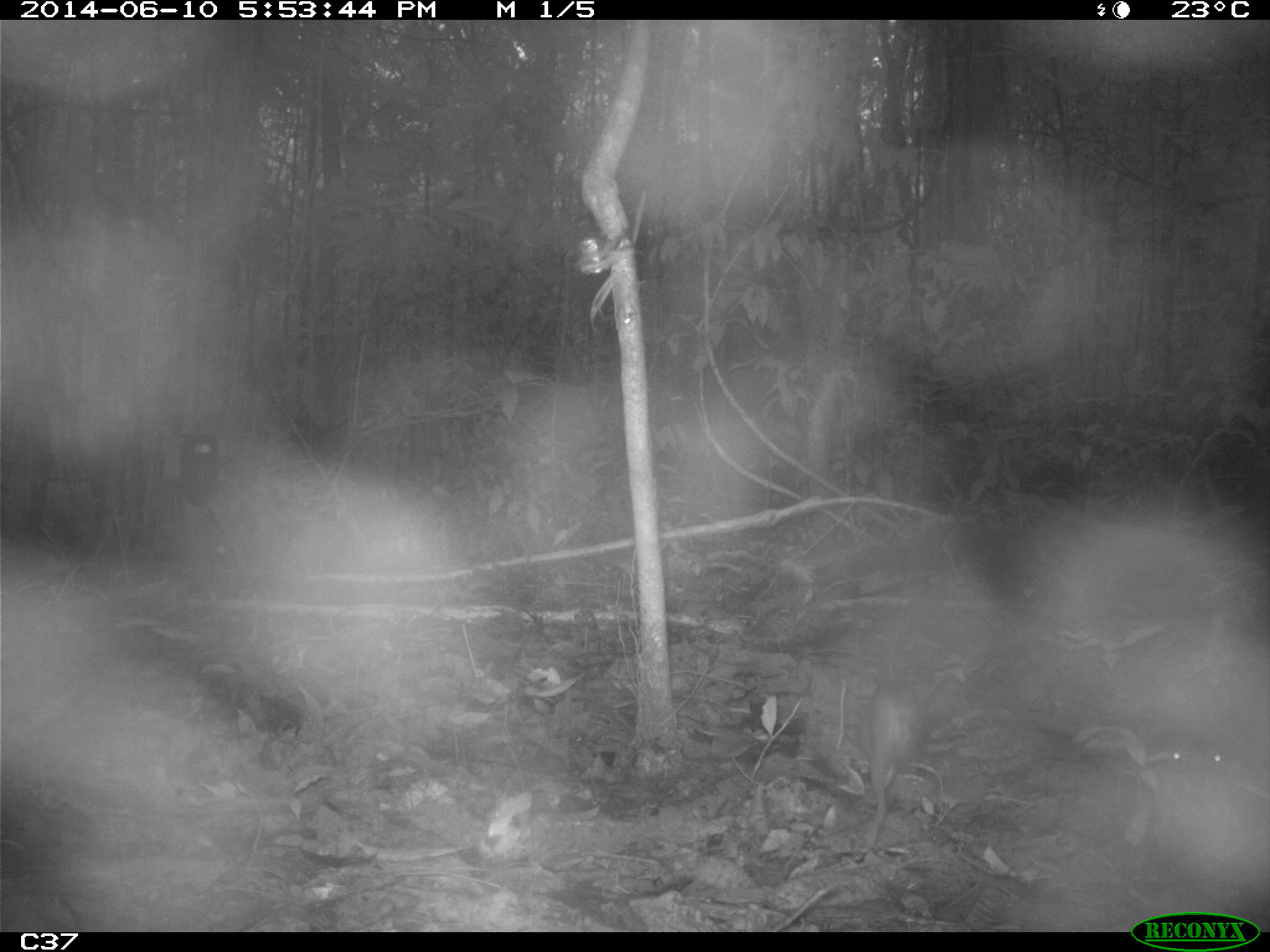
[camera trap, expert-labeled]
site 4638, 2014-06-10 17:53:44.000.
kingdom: Animalia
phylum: Chordata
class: Mammalia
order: Rodentia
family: Dasyproctidae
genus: Myoprocta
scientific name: Myoprocta pratti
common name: green acouchi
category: myoprocta pratii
Myoprocta pratii (green acouchi) (Myoprocta pratti), count 1, age adult.